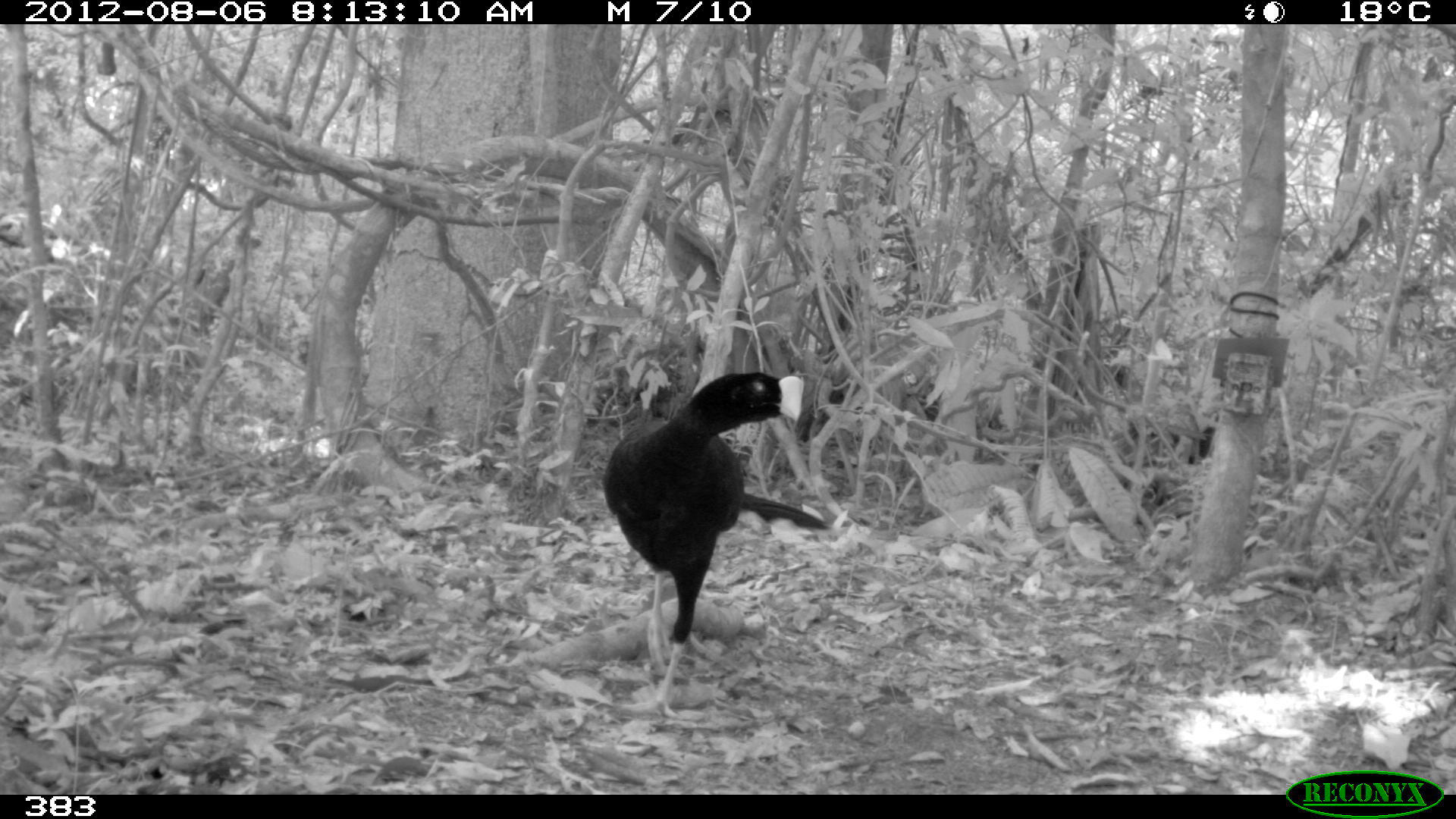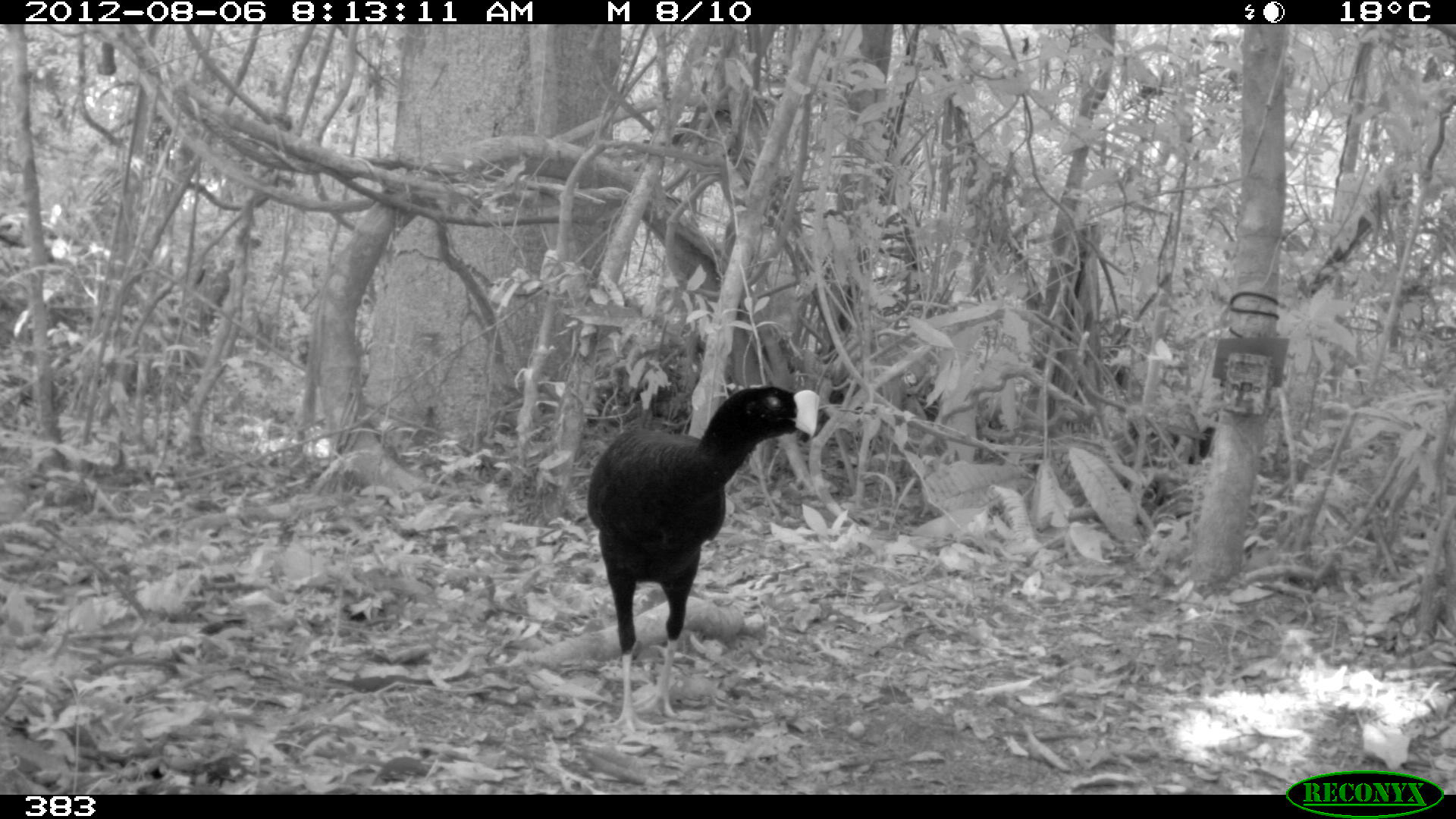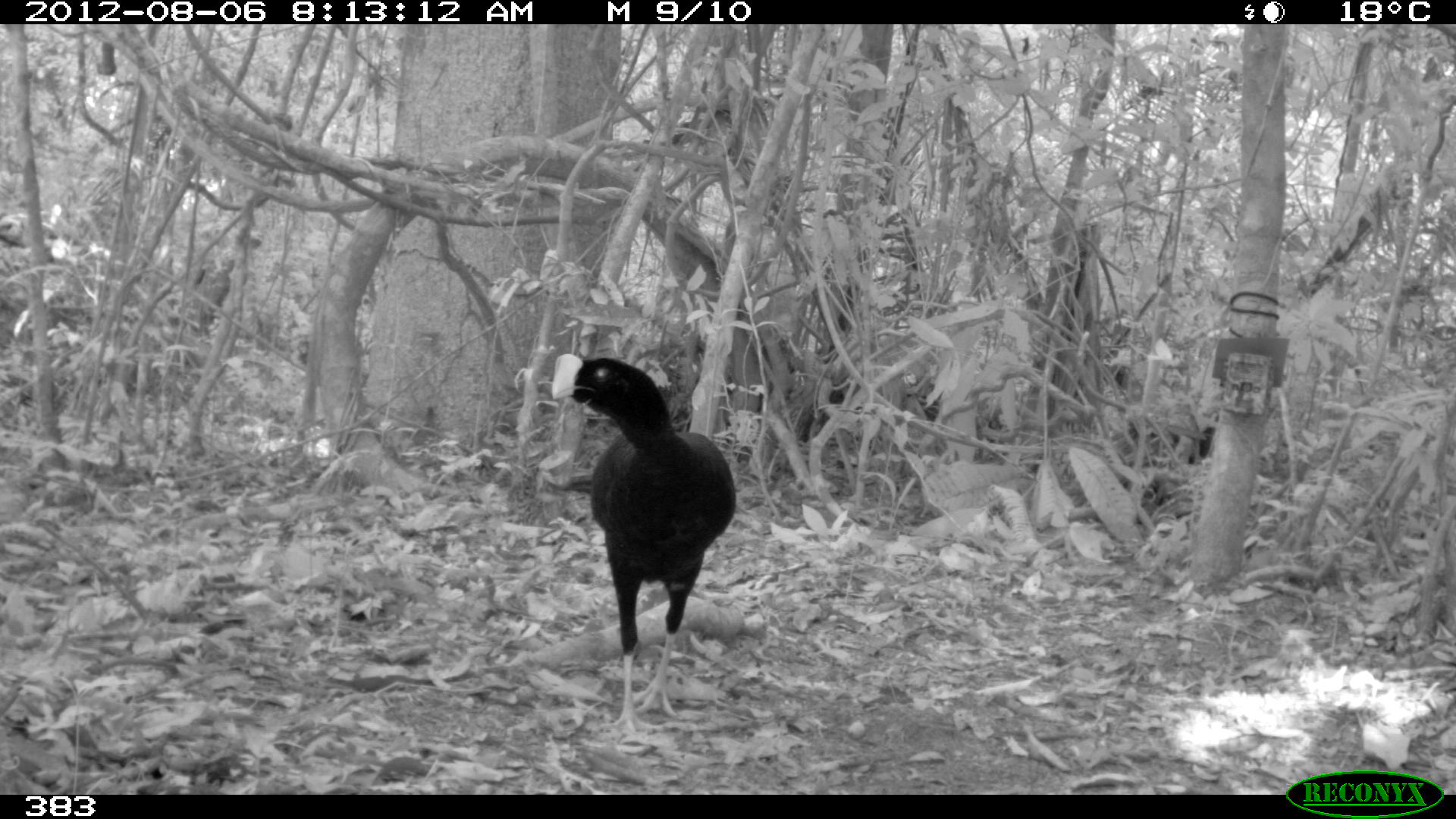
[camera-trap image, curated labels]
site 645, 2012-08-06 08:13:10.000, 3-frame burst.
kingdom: Animalia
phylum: Chordata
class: Aves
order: Galliformes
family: Cracidae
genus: Mitu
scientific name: Mitu tuberosum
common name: razor-billed curassow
Mitu tuberosum (razor-billed curassow).